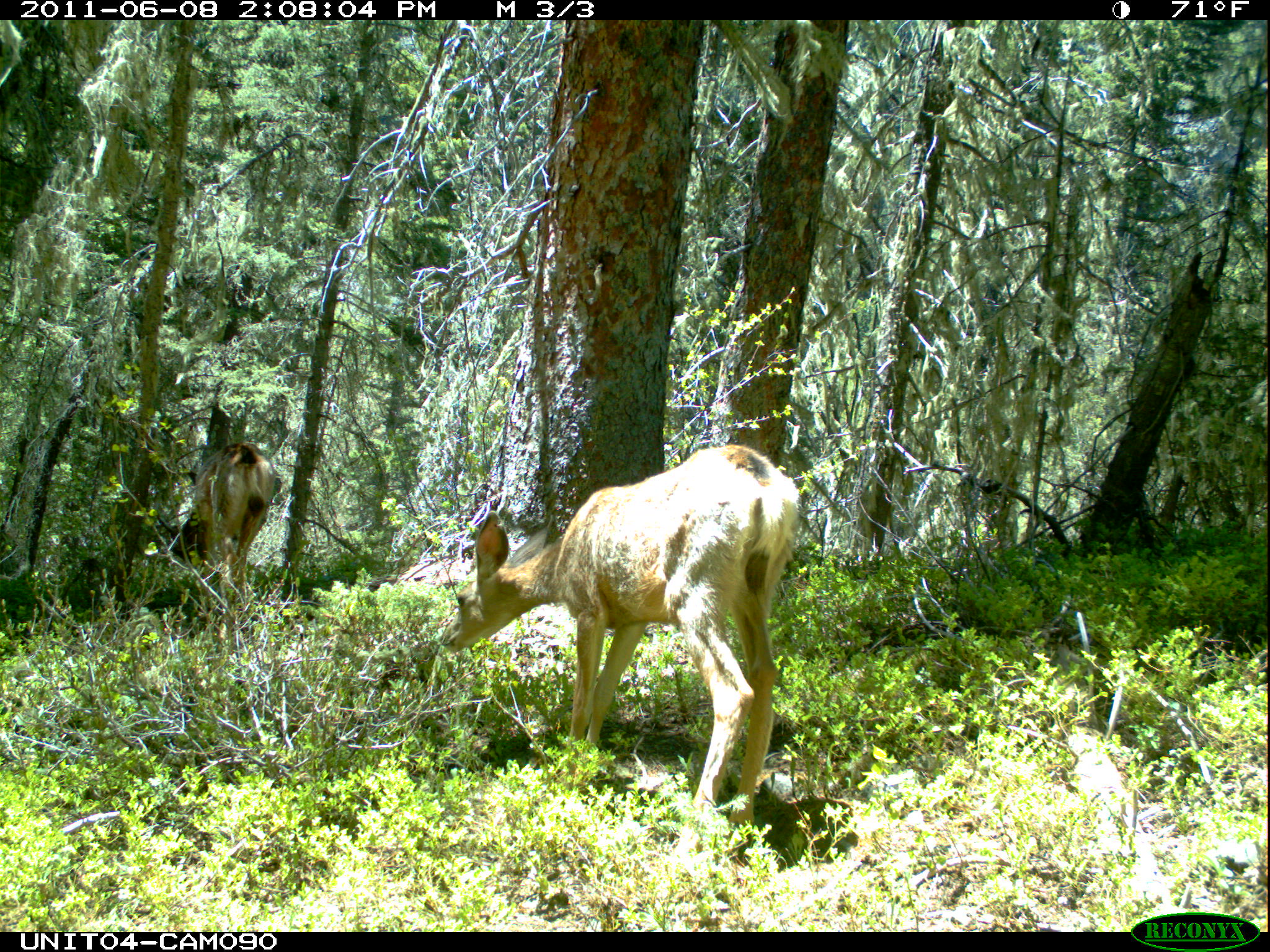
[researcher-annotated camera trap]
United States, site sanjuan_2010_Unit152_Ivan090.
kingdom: Animalia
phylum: Chordata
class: Mammalia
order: Artiodactyla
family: Cervidae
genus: Odocoileus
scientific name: Odocoileus hemionus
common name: mule deer